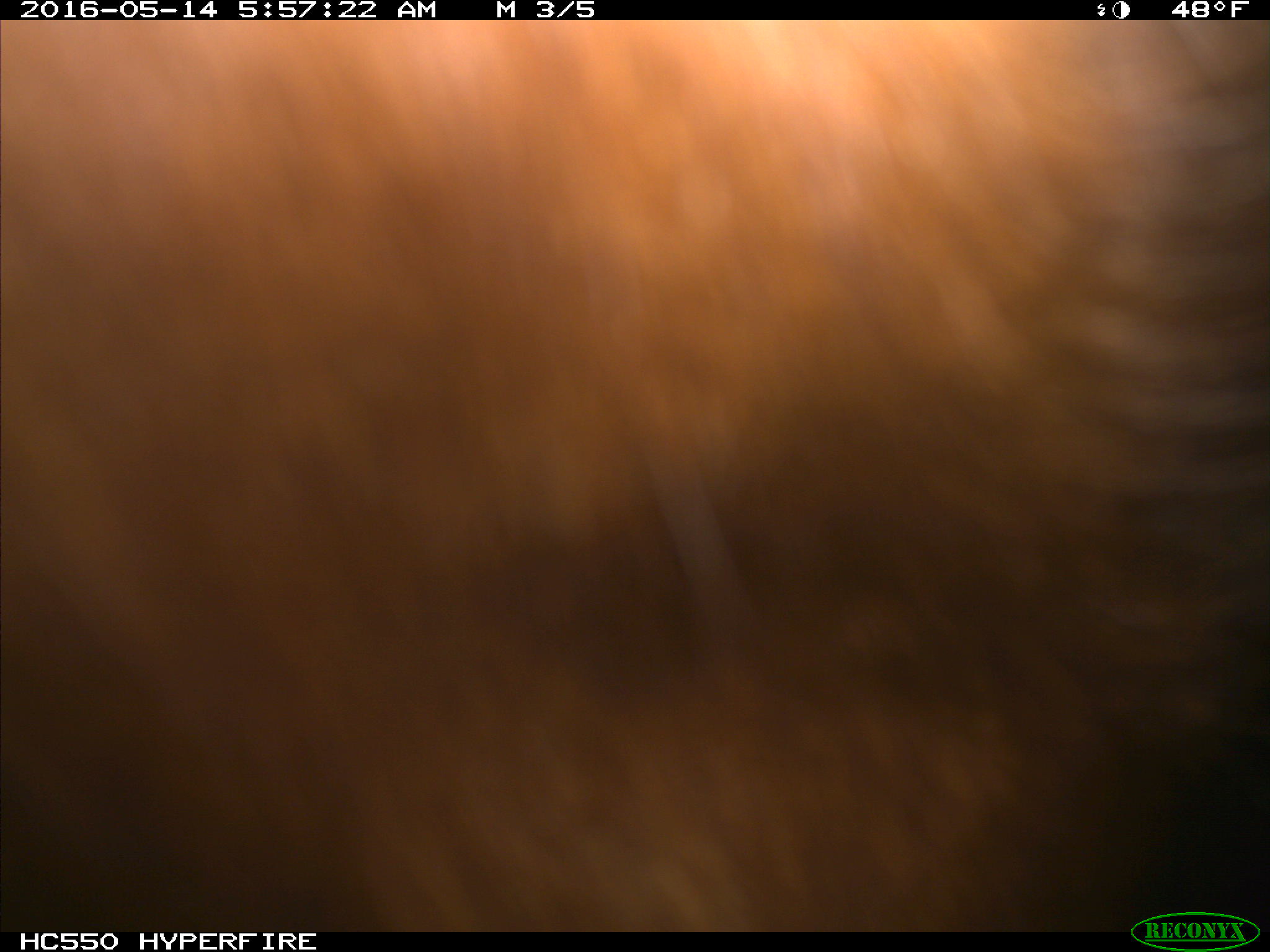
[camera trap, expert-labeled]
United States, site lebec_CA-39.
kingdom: Animalia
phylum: Chordata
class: Mammalia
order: Artiodactyla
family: Bovidae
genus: Bos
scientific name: Bos taurus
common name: domestic cow